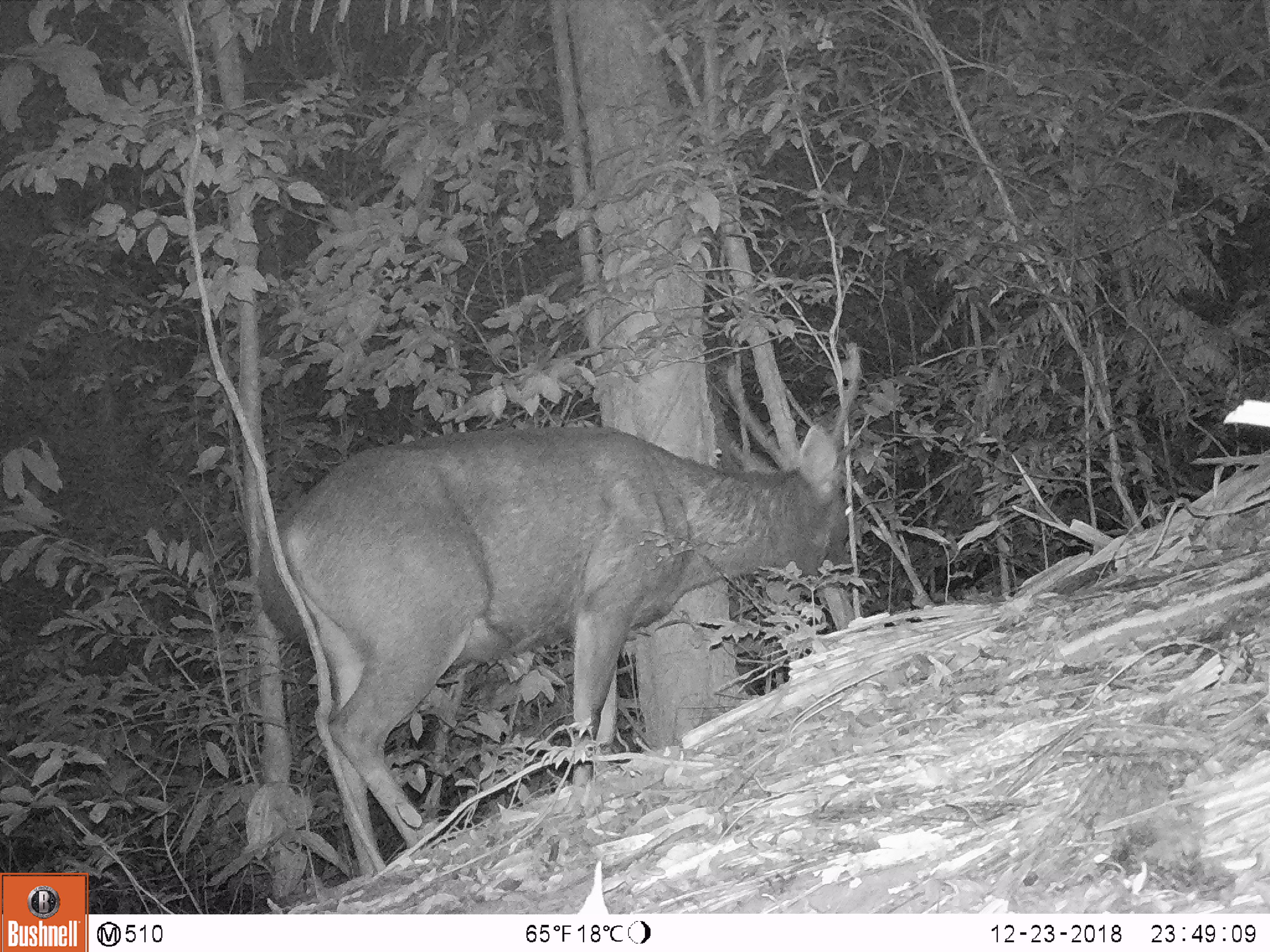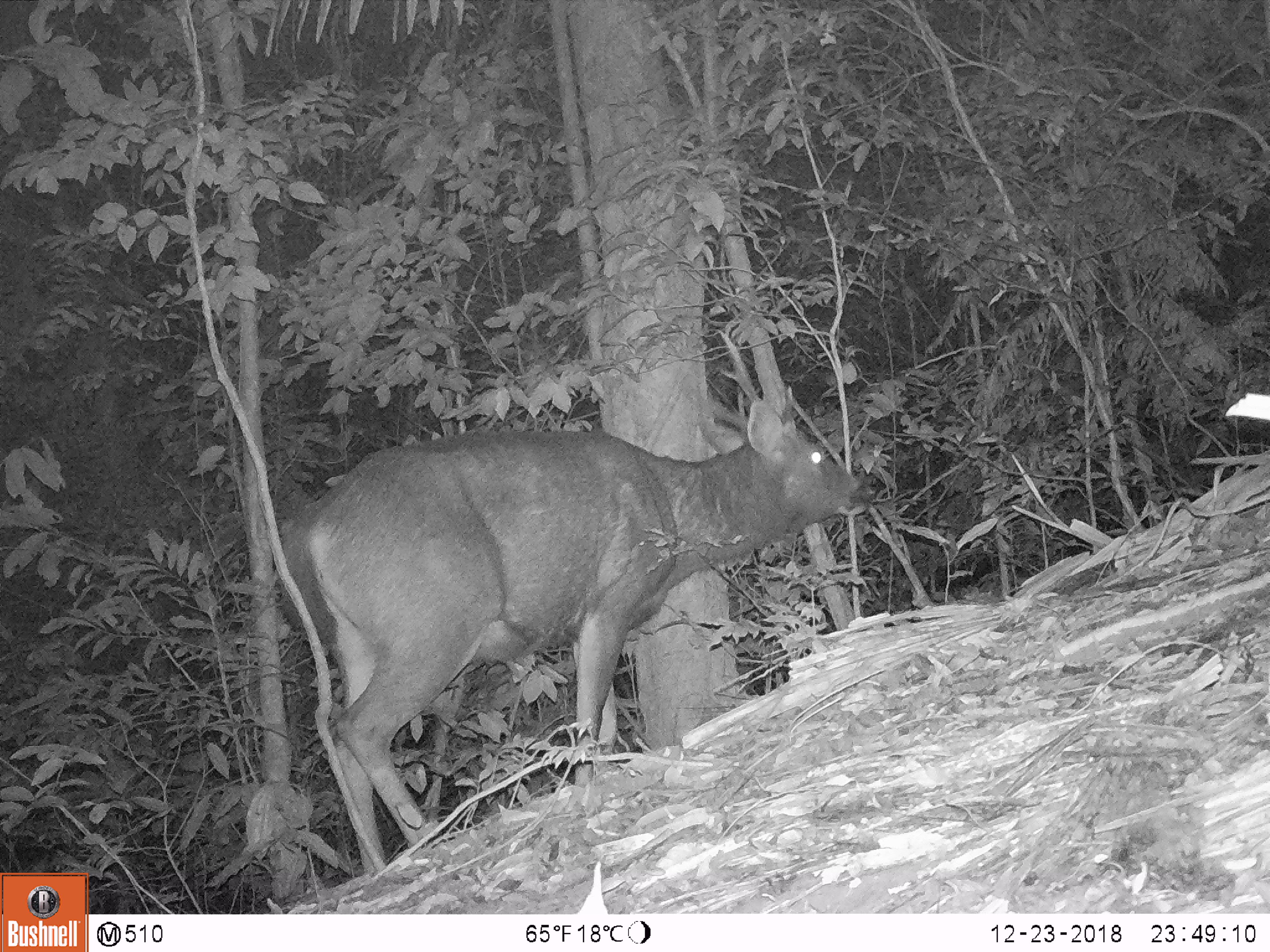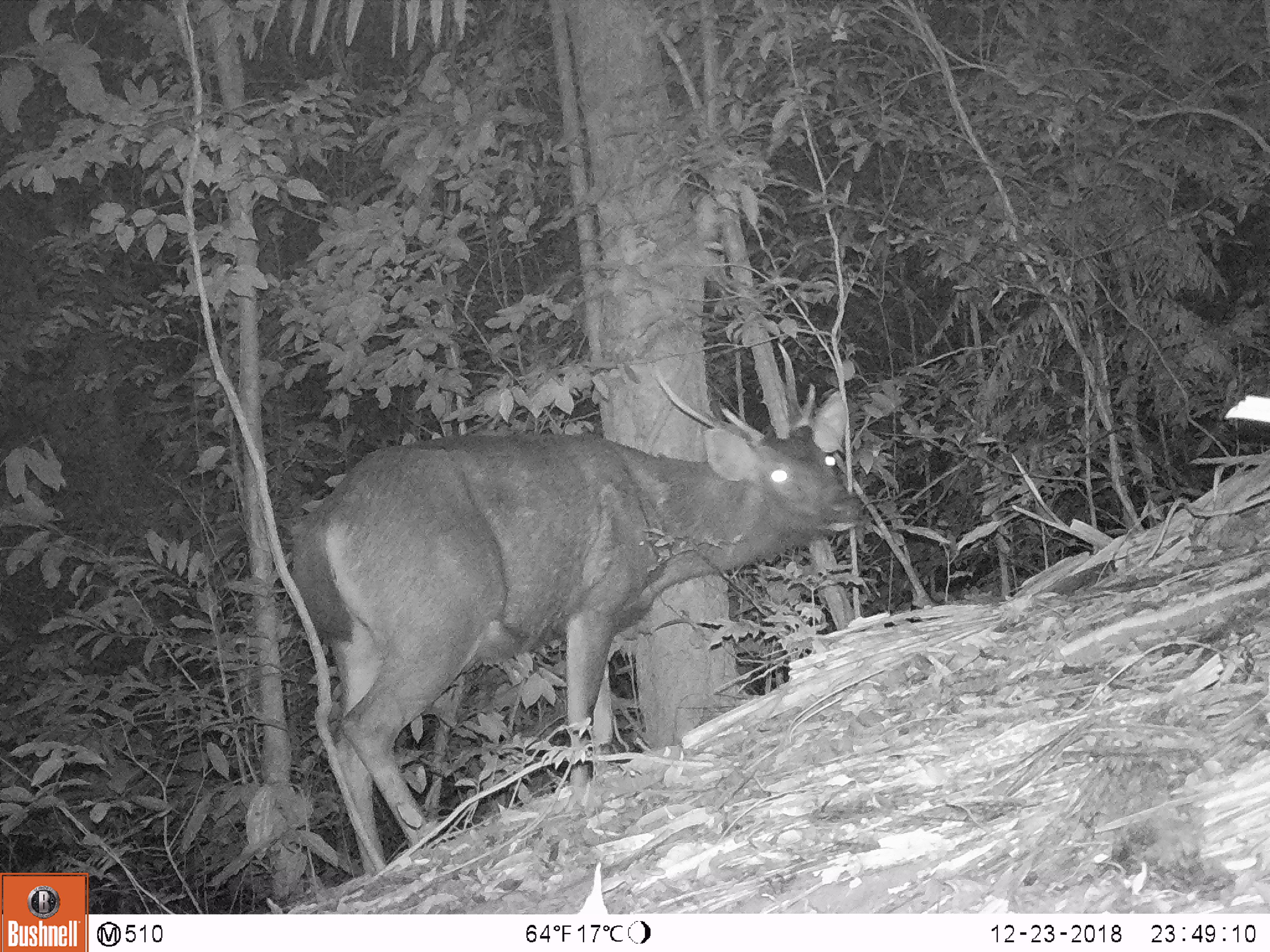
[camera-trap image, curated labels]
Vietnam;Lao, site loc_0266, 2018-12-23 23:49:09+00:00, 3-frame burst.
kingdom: Animalia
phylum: Chordata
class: Mammalia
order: Artiodactyla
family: Cervidae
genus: Rusa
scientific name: Rusa unicolor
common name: sambar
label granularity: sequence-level